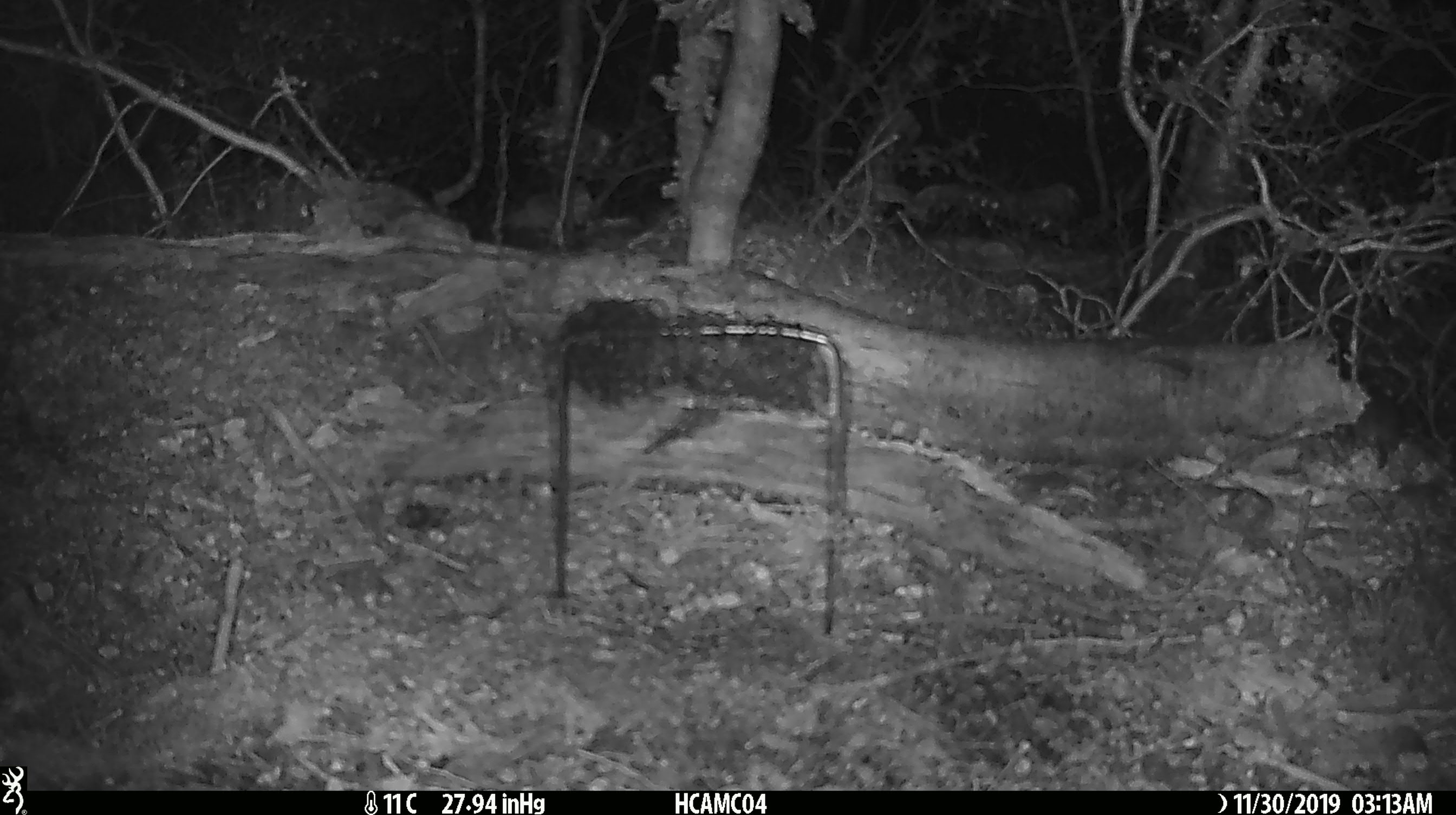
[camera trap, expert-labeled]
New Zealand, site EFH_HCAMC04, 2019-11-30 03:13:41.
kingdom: Animalia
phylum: Chordata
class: Mammalia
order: Rodentia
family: Muridae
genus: Mus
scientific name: Mus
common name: mouse